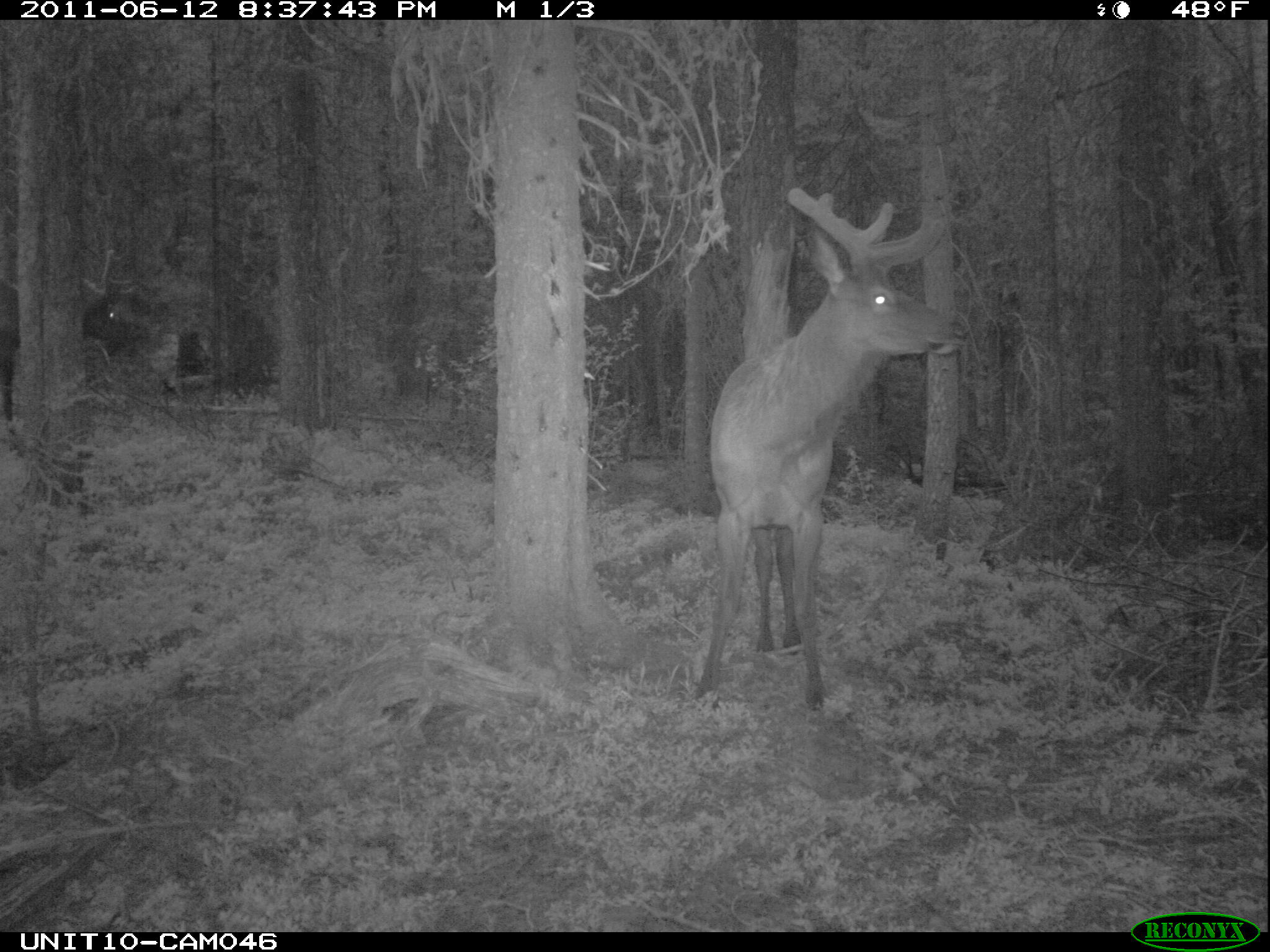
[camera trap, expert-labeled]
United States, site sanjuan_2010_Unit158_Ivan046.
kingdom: Animalia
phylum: Chordata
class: Mammalia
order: Artiodactyla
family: Cervidae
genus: Cervus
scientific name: Cervus elaphus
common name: red deer